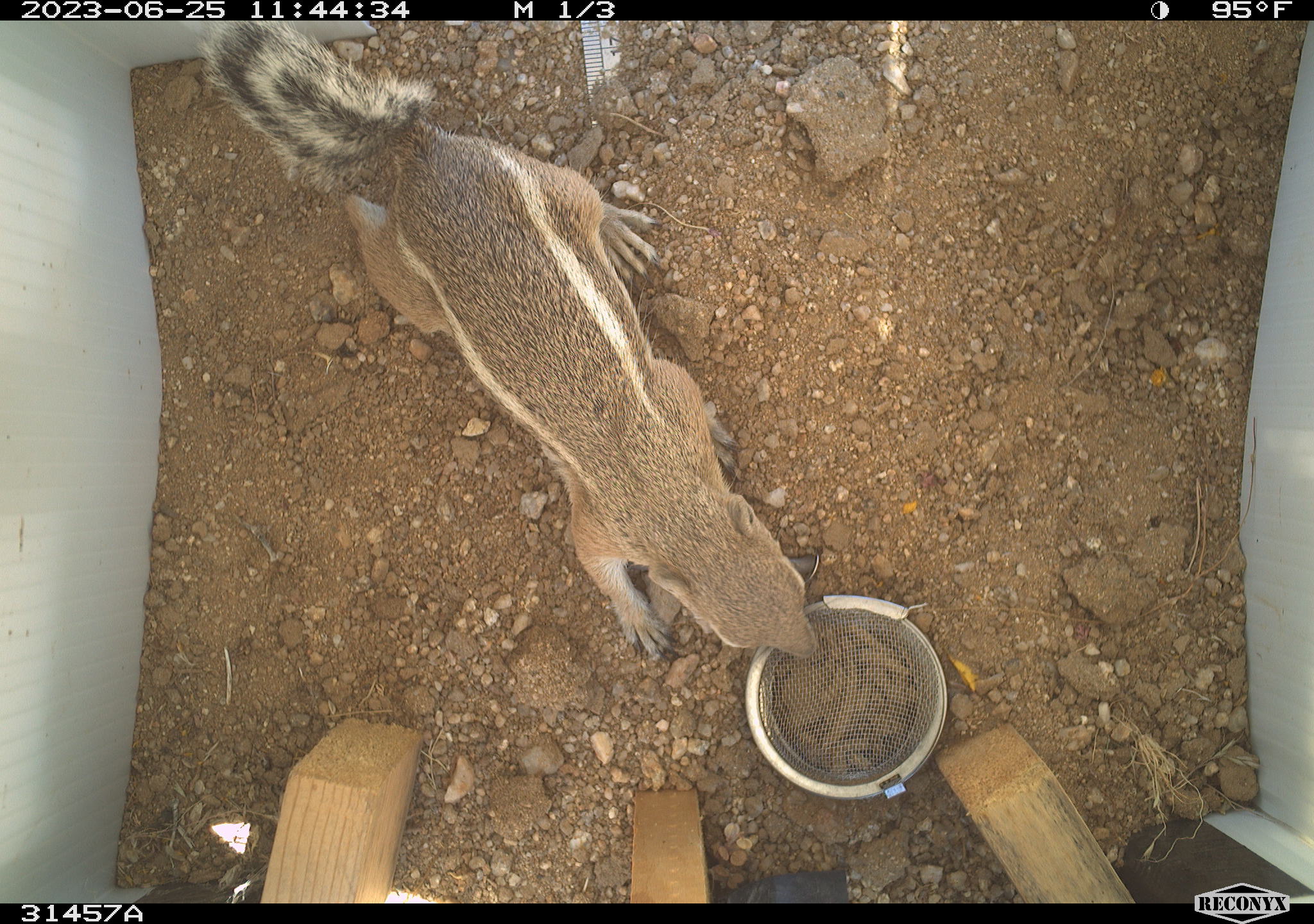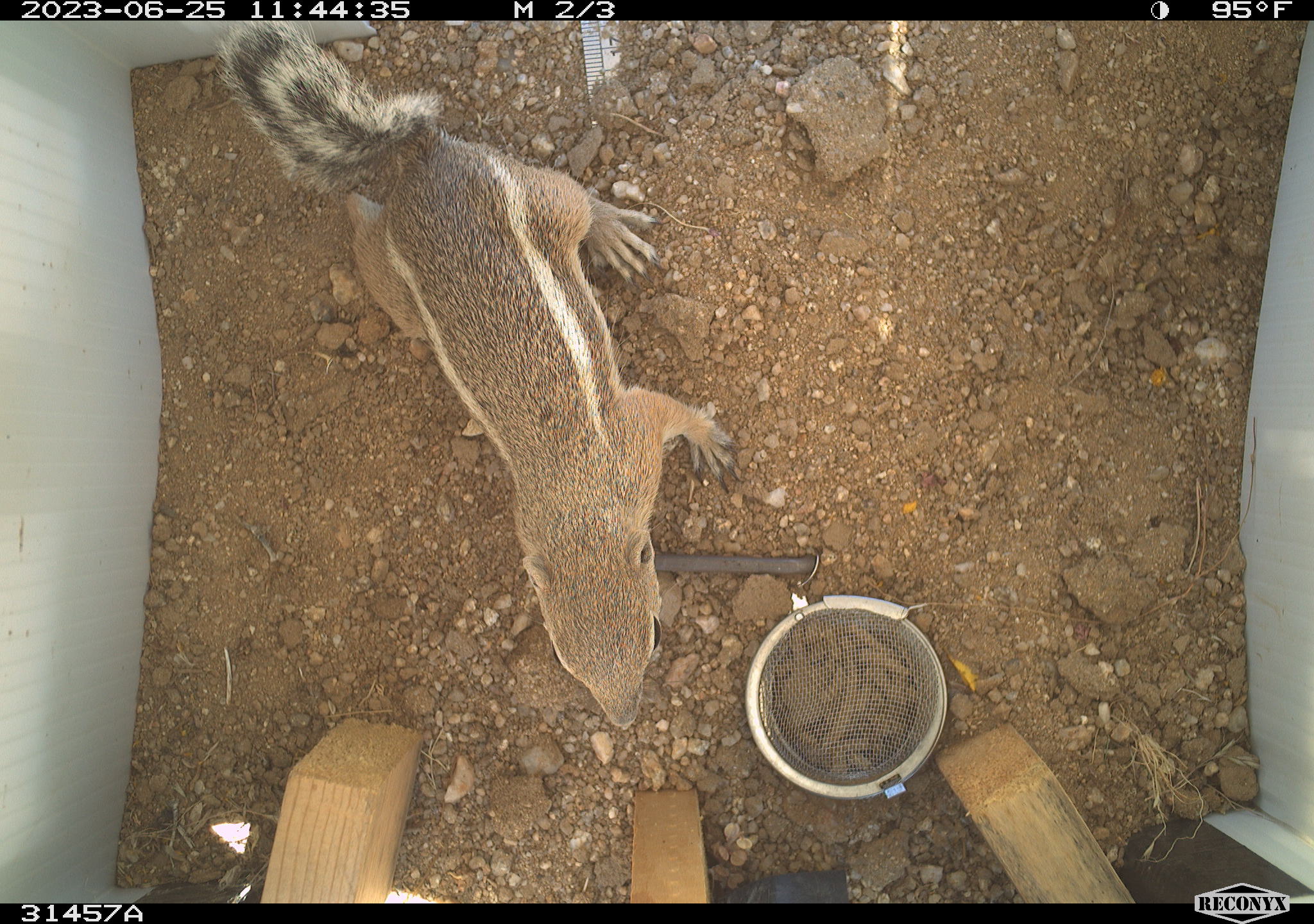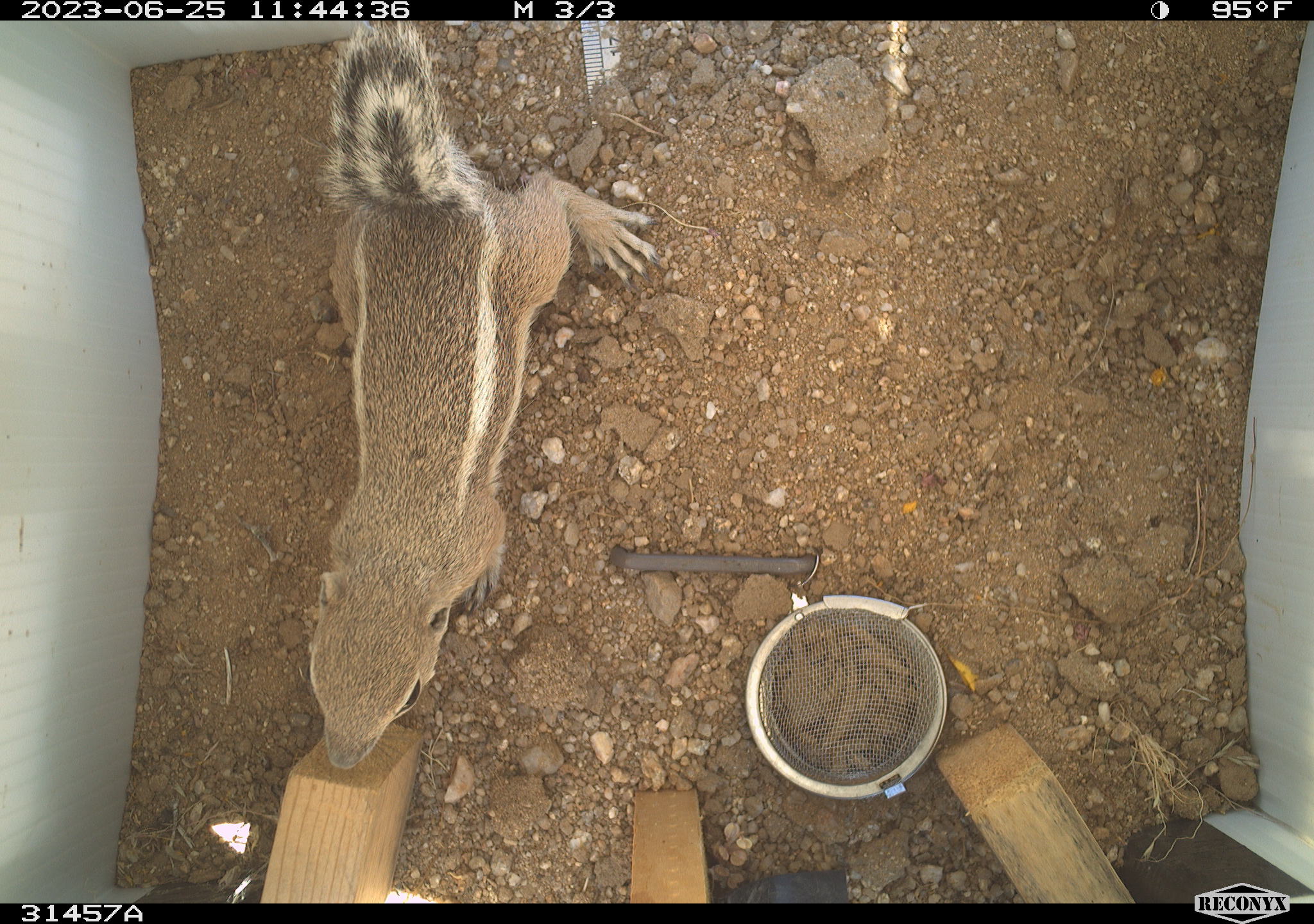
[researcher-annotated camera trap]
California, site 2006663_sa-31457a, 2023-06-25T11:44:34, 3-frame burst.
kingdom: Animalia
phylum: Chordata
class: Mammalia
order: Rodentia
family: Sciuridae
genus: Ammospermophilus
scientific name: Ammospermophilus leucurus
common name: white-tailed antelope squirrel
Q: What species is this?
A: White-tailed antelope squirrel (Ammospermophilus leucurus).